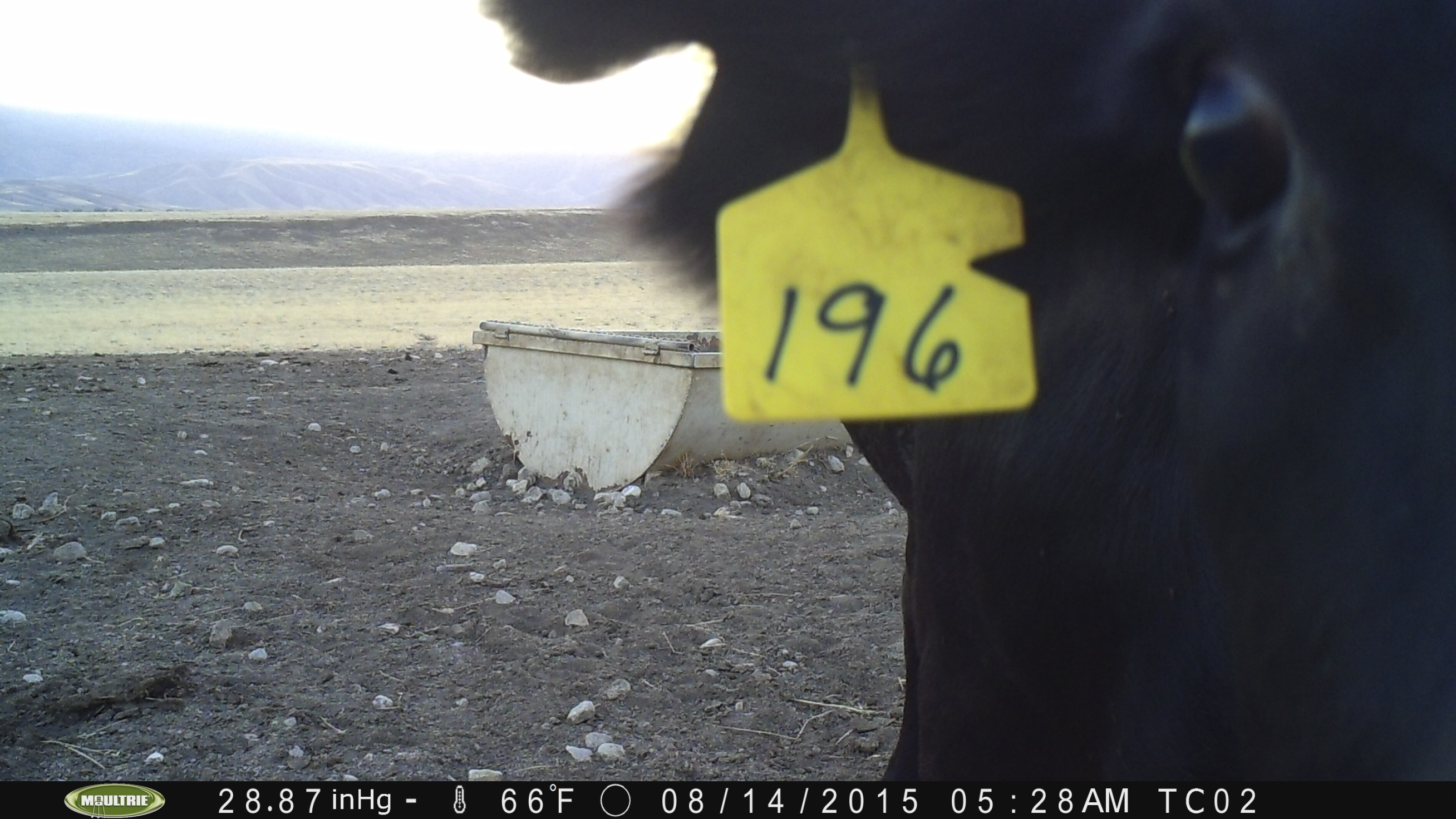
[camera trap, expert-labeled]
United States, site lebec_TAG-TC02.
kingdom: Animalia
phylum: Chordata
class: Mammalia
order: Artiodactyla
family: Bovidae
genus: Bos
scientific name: Bos taurus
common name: domestic cow